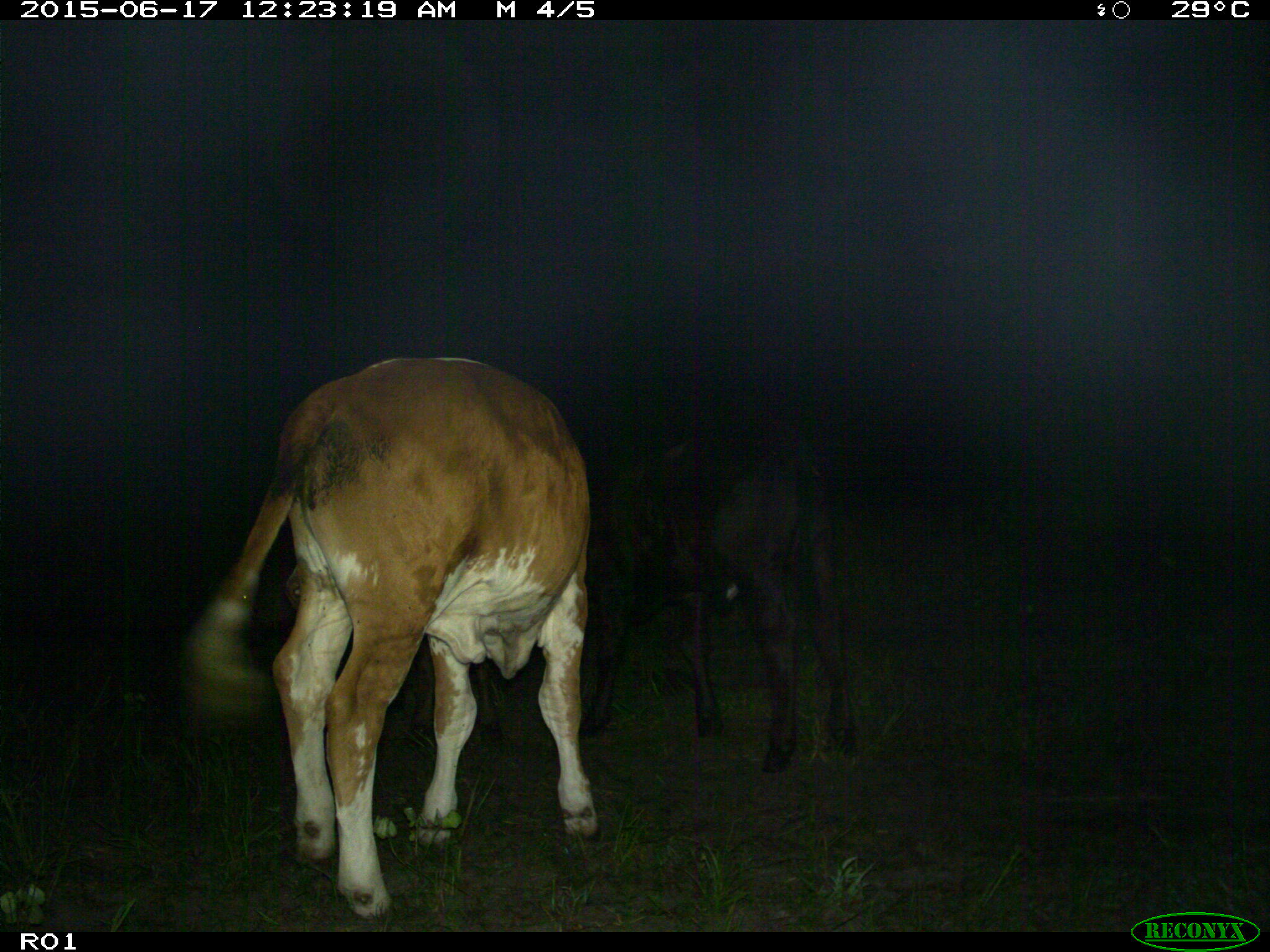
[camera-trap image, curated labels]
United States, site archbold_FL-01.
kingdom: Animalia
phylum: Chordata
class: Mammalia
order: Artiodactyla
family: Bovidae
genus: Bos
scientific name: Bos taurus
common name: domestic cow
Bos taurus (domestic cow).